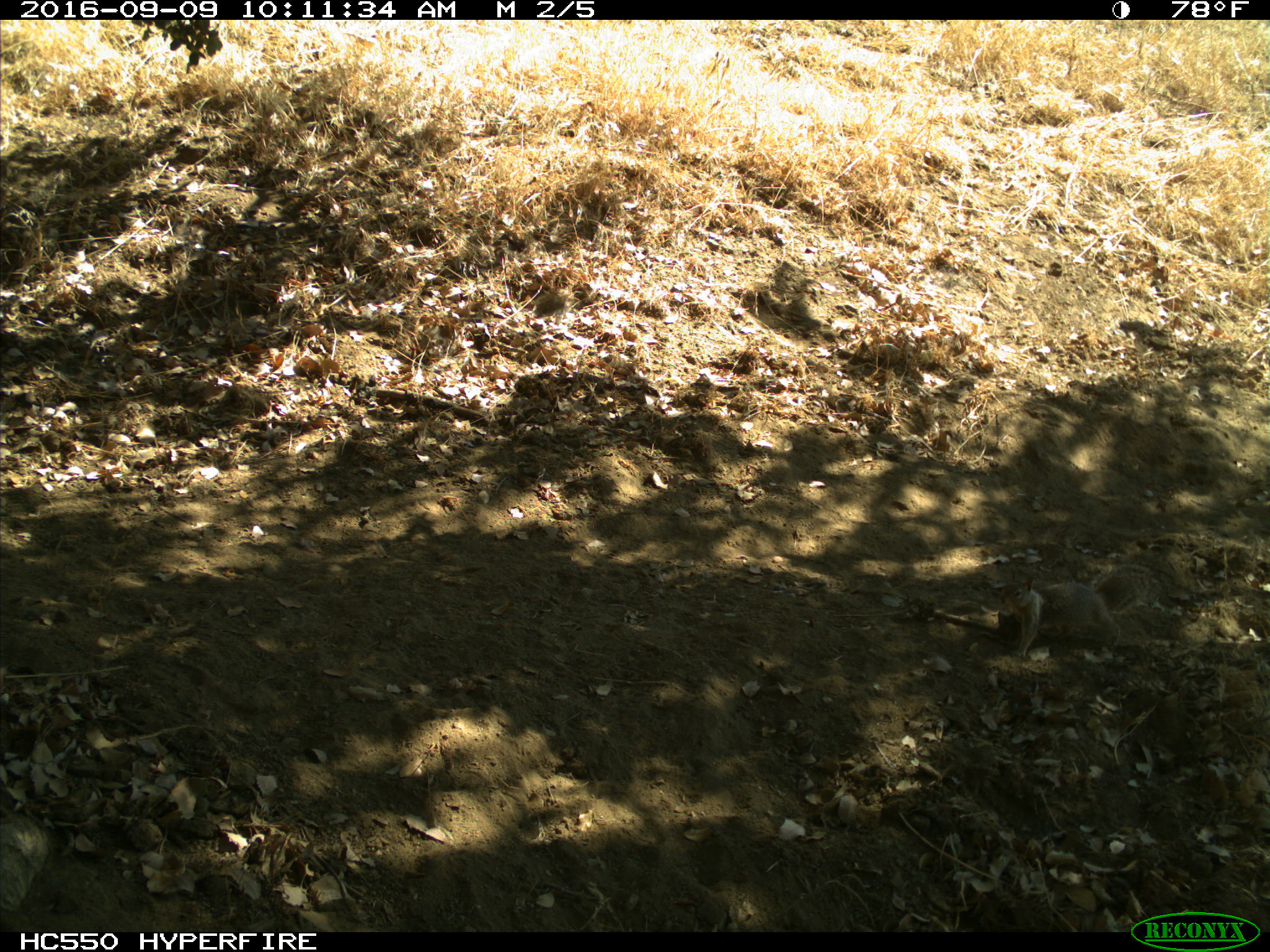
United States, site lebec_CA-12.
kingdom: Animalia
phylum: Chordata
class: Mammalia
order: Rodentia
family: Sciuridae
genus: Otospermophilus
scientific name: Otospermophilus beecheyi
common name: california ground squirrel